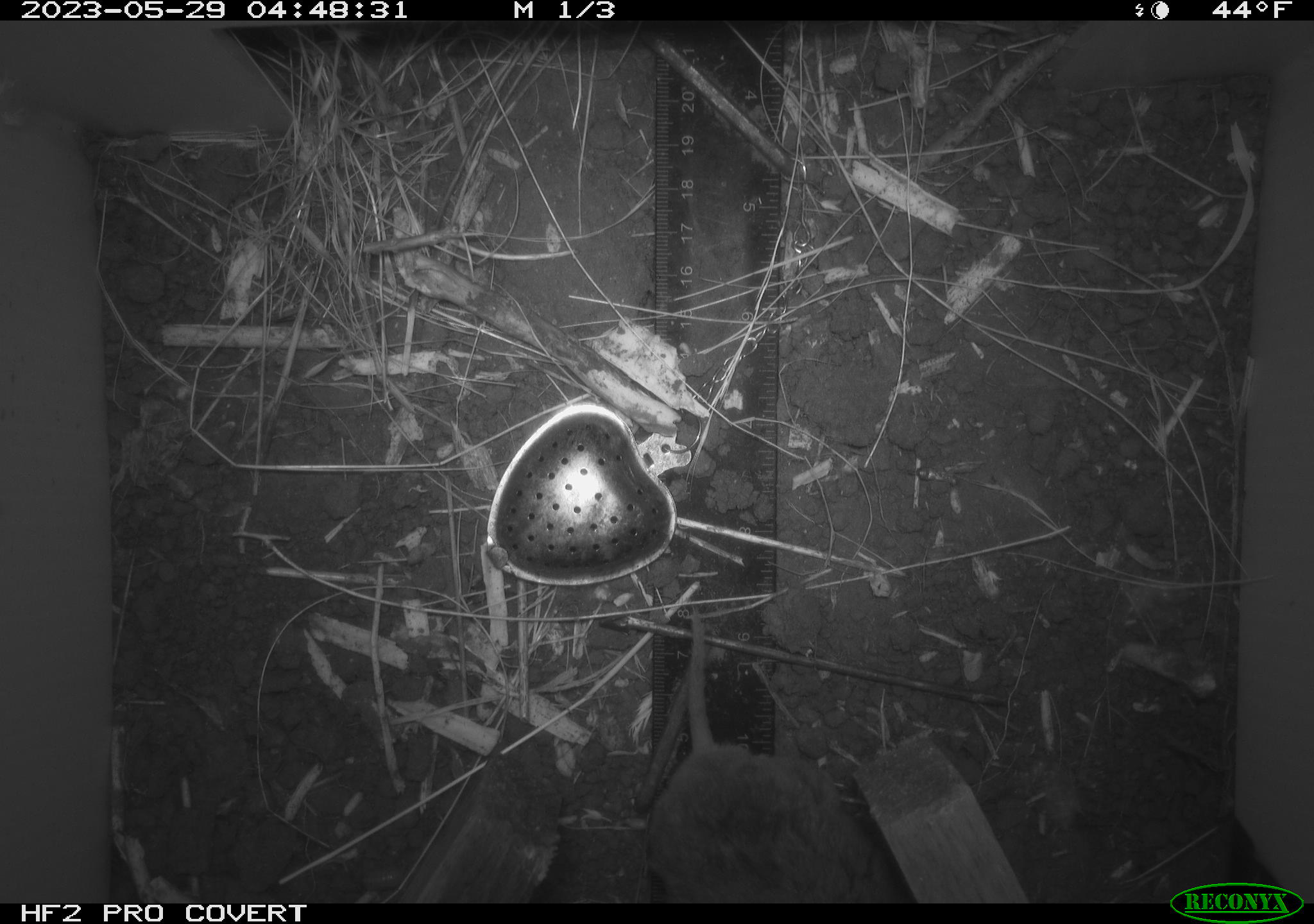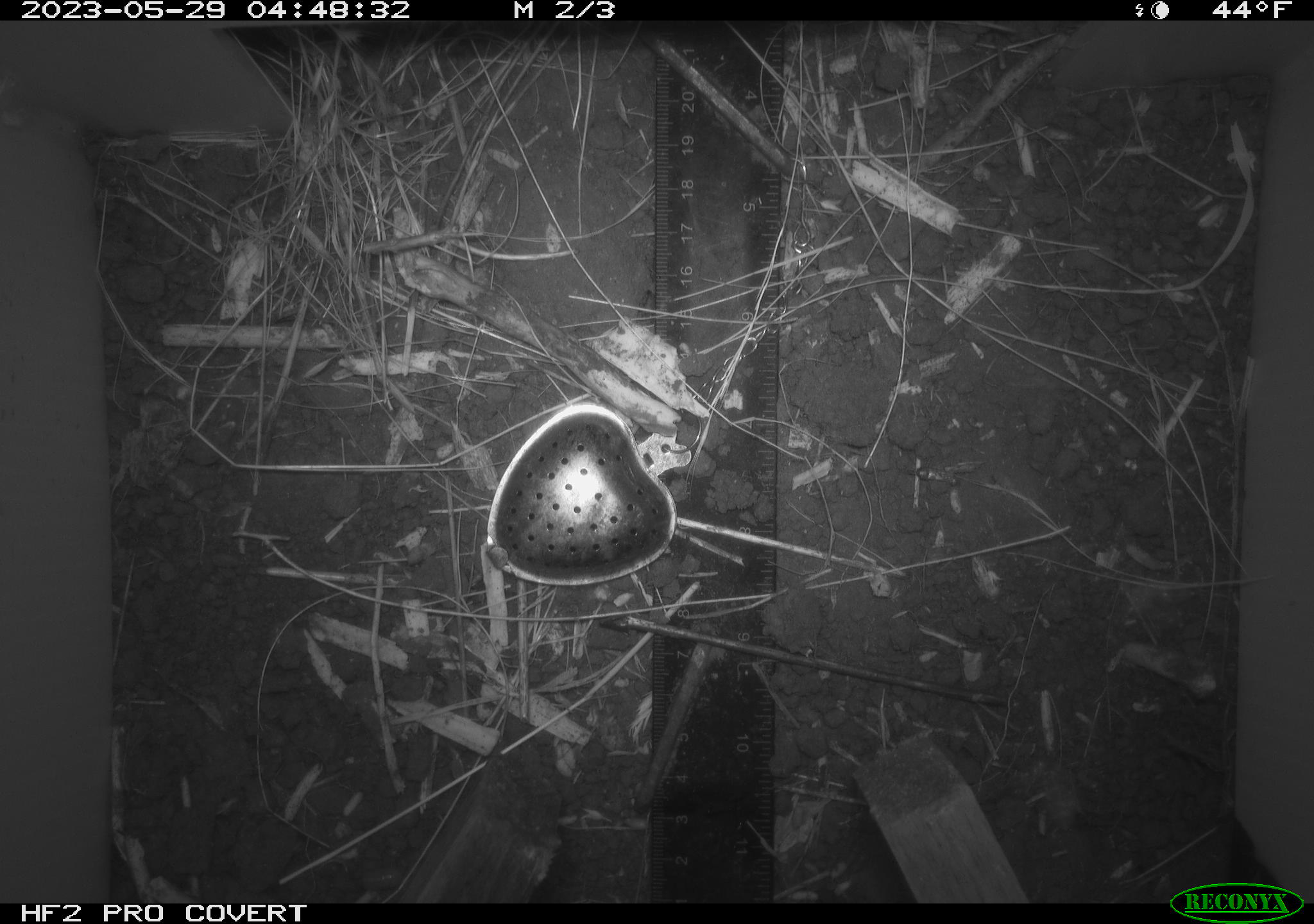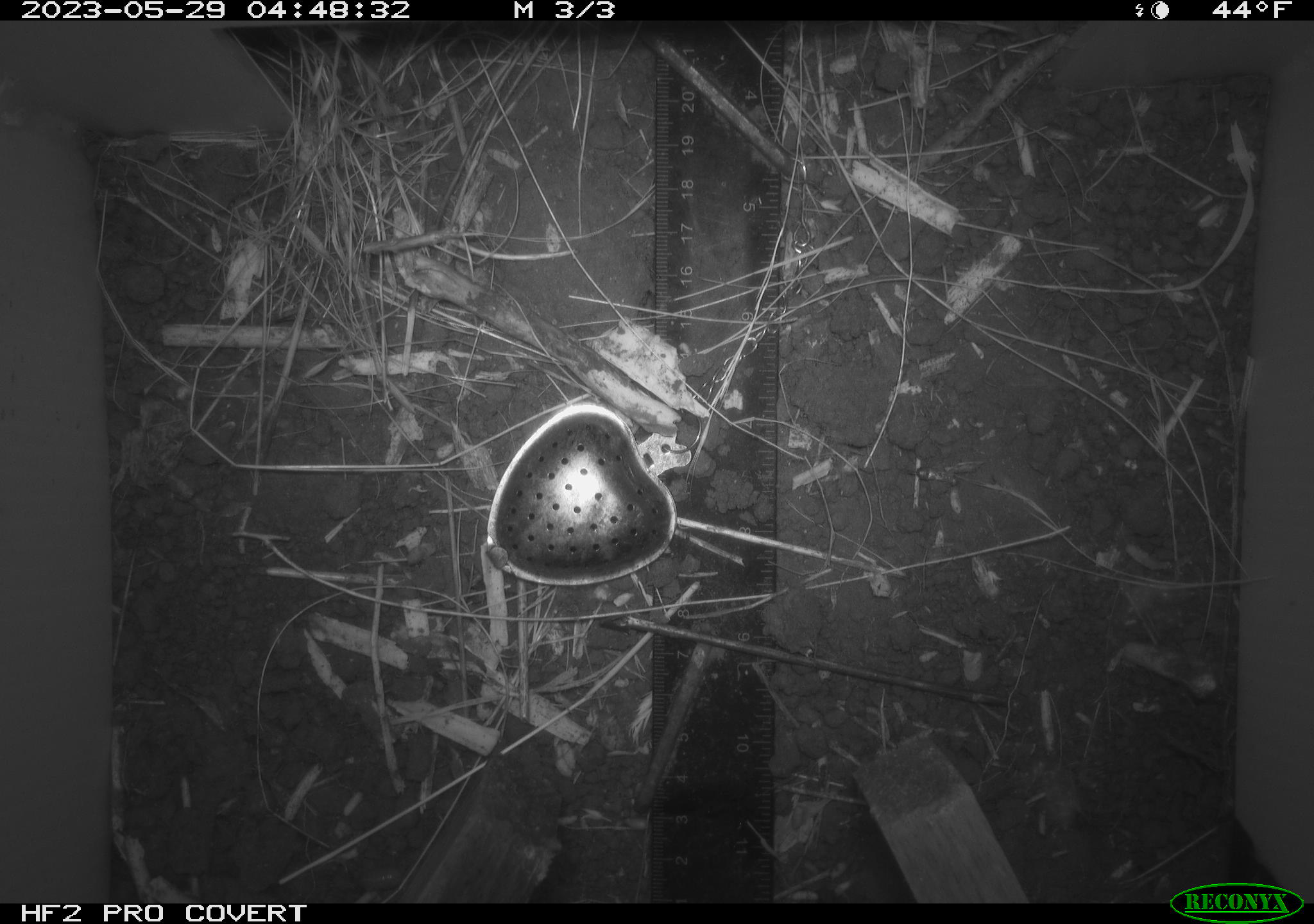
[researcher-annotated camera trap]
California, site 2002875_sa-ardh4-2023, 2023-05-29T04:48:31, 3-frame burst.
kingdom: Animalia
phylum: Chordata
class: Mammalia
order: Rodentia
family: Cricetidae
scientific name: Arvicolinae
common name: voles, lemmings, and muskrats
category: arvicolinae subfamily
Arvicolinae subfamily (voles, lemmings, and muskrats) (Arvicolinae).